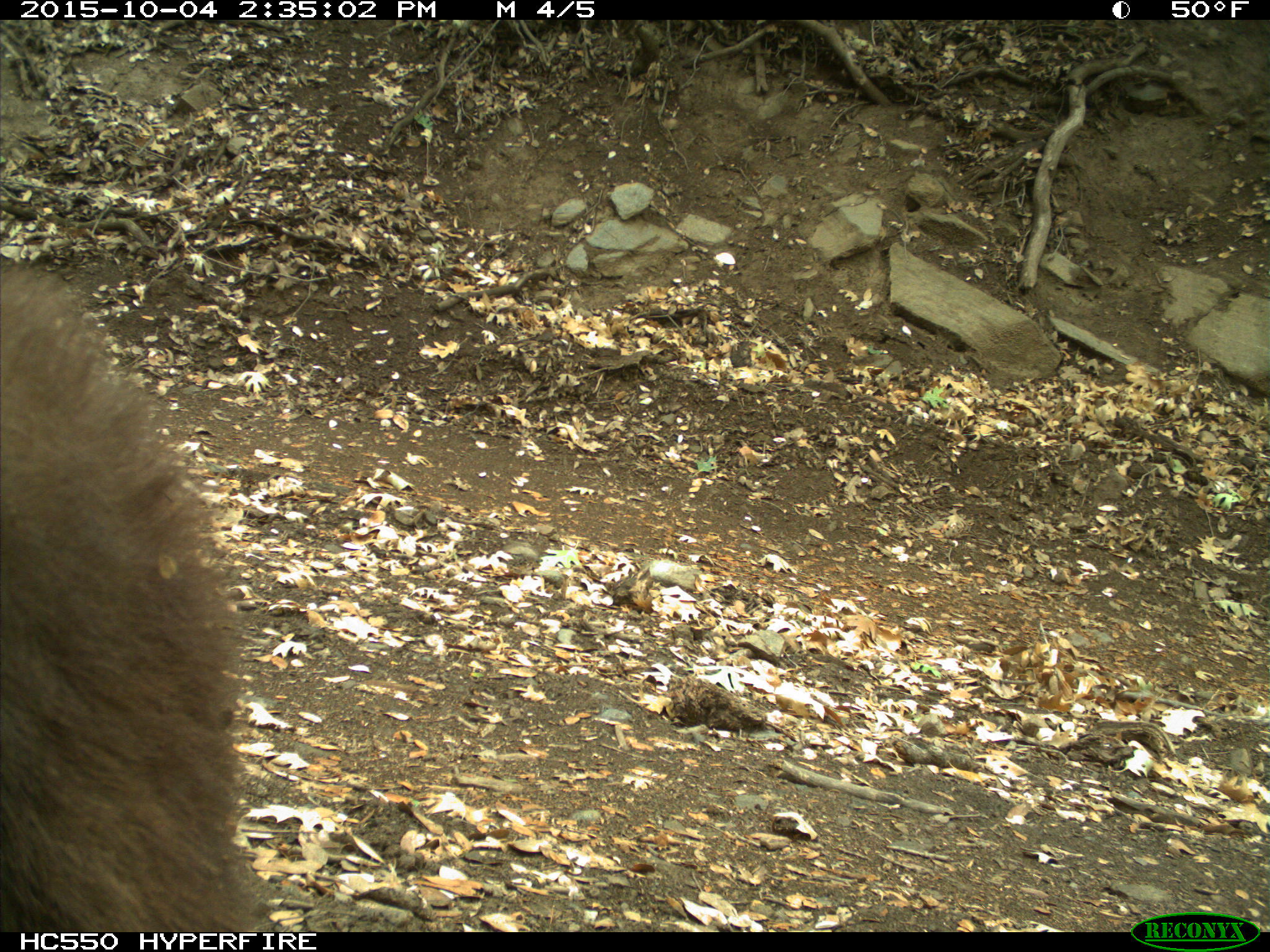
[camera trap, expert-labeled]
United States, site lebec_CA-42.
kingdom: Animalia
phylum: Chordata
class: Mammalia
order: Carnivora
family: Ursidae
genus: Ursus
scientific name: Ursus americanus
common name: american black bear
Ursus americanus (american black bear).